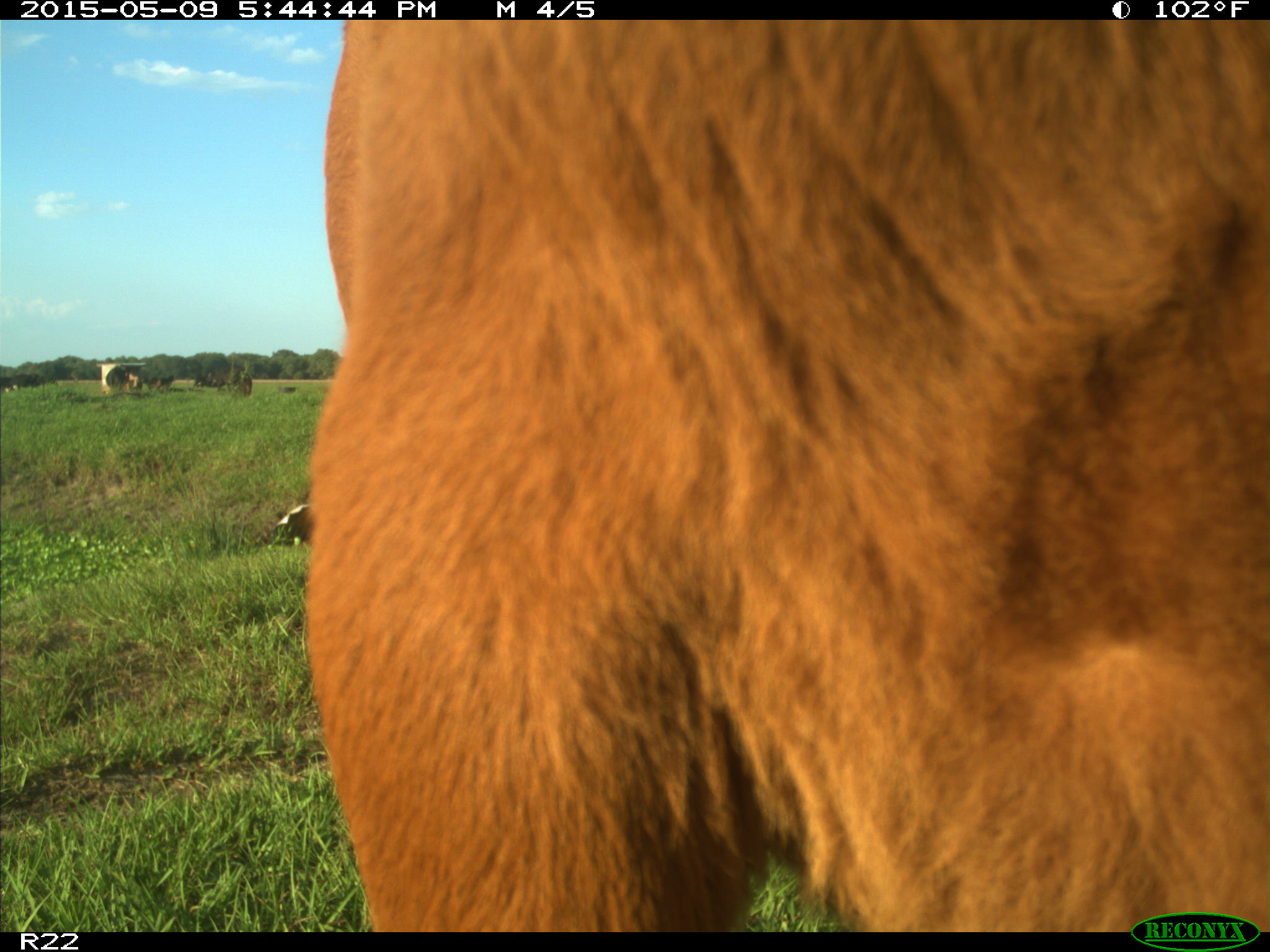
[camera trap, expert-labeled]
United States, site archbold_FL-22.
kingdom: Animalia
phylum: Chordata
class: Mammalia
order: Artiodactyla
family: Bovidae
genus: Bos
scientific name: Bos taurus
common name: domestic cow